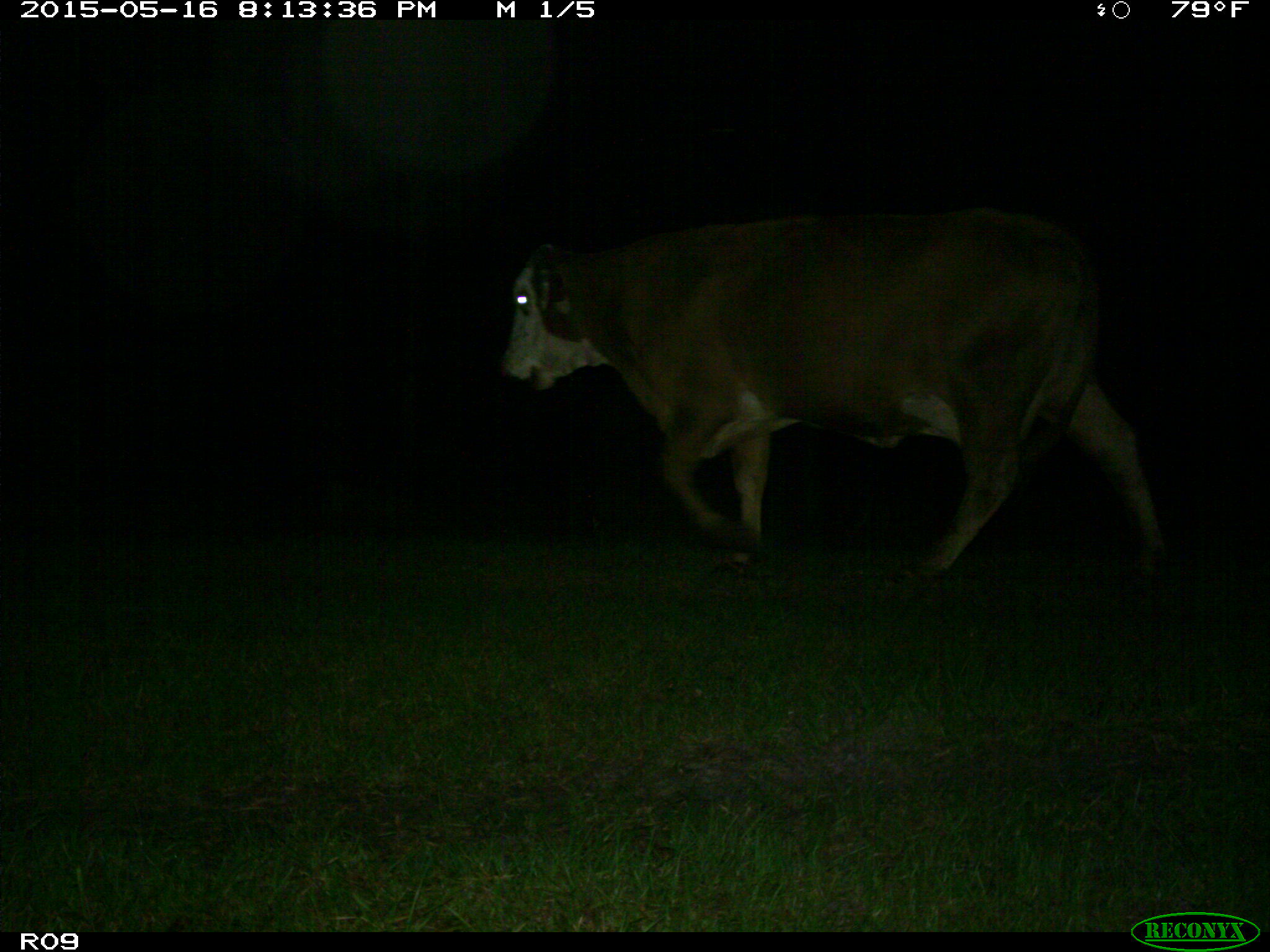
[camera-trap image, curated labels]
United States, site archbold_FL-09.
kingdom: Animalia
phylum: Chordata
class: Mammalia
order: Artiodactyla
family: Bovidae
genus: Bos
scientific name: Bos taurus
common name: domestic cow